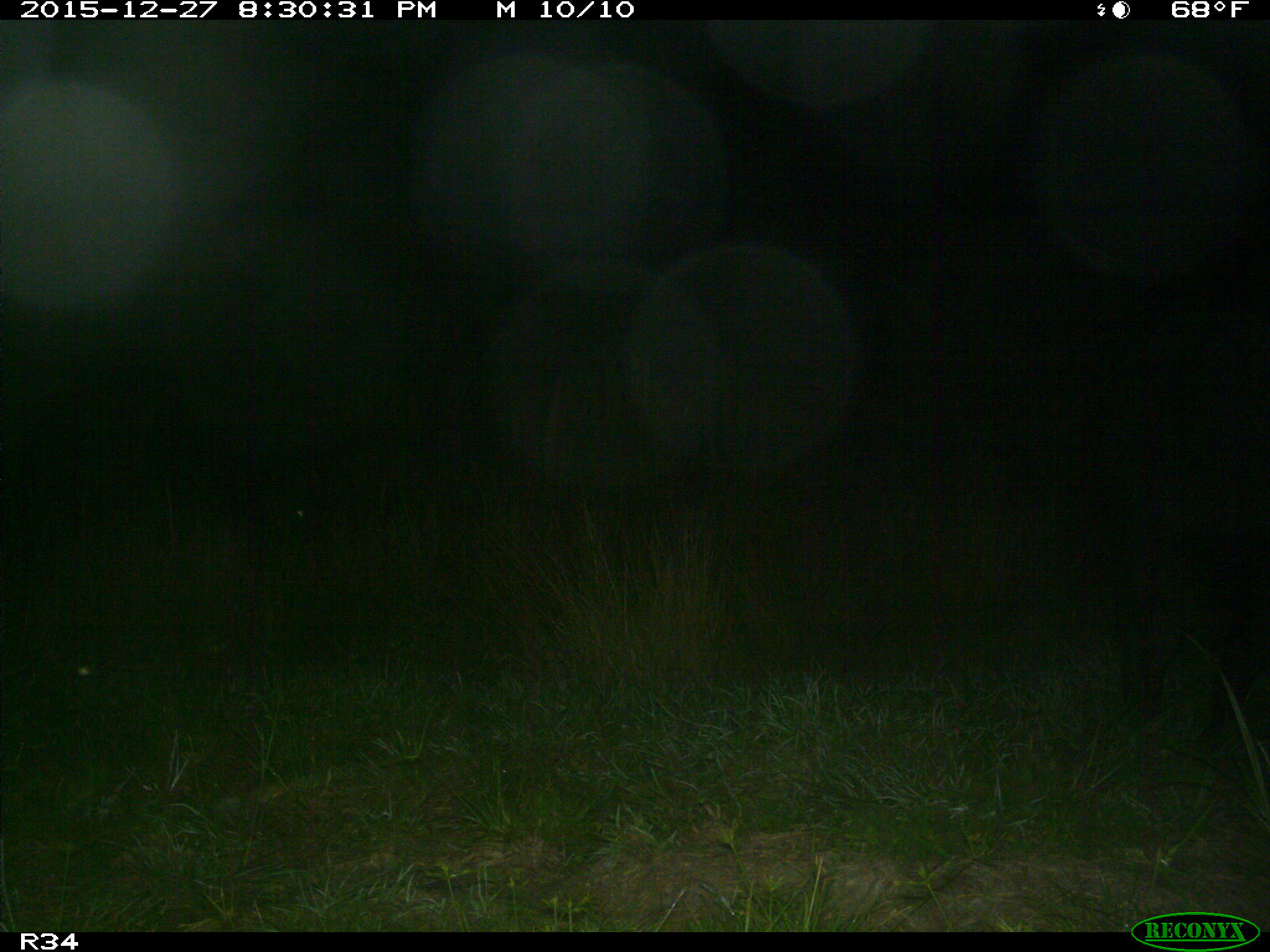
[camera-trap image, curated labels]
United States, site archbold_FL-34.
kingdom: Animalia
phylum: Chordata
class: Mammalia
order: Artiodactyla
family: Suidae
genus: Sus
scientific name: Sus scrofa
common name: wild boar